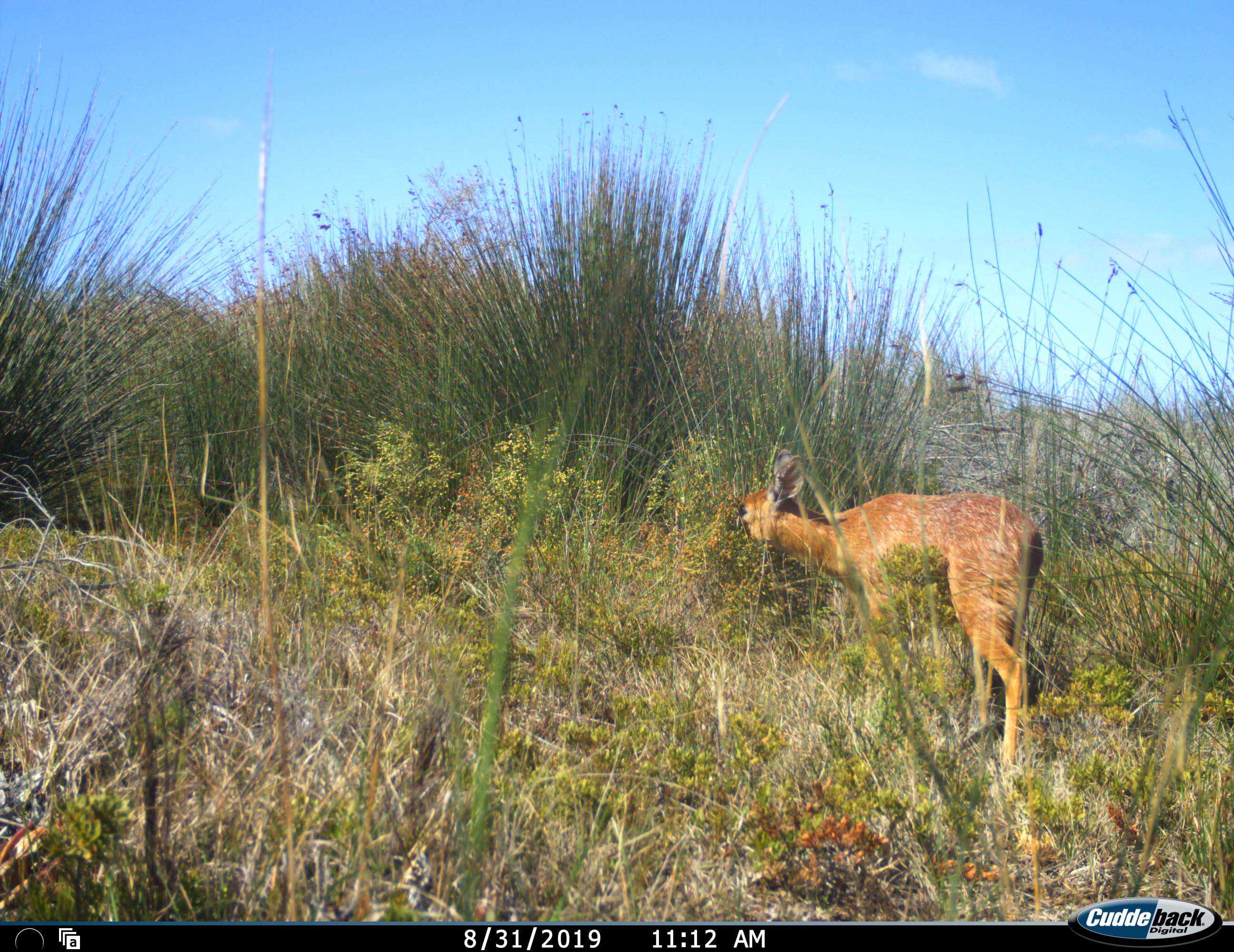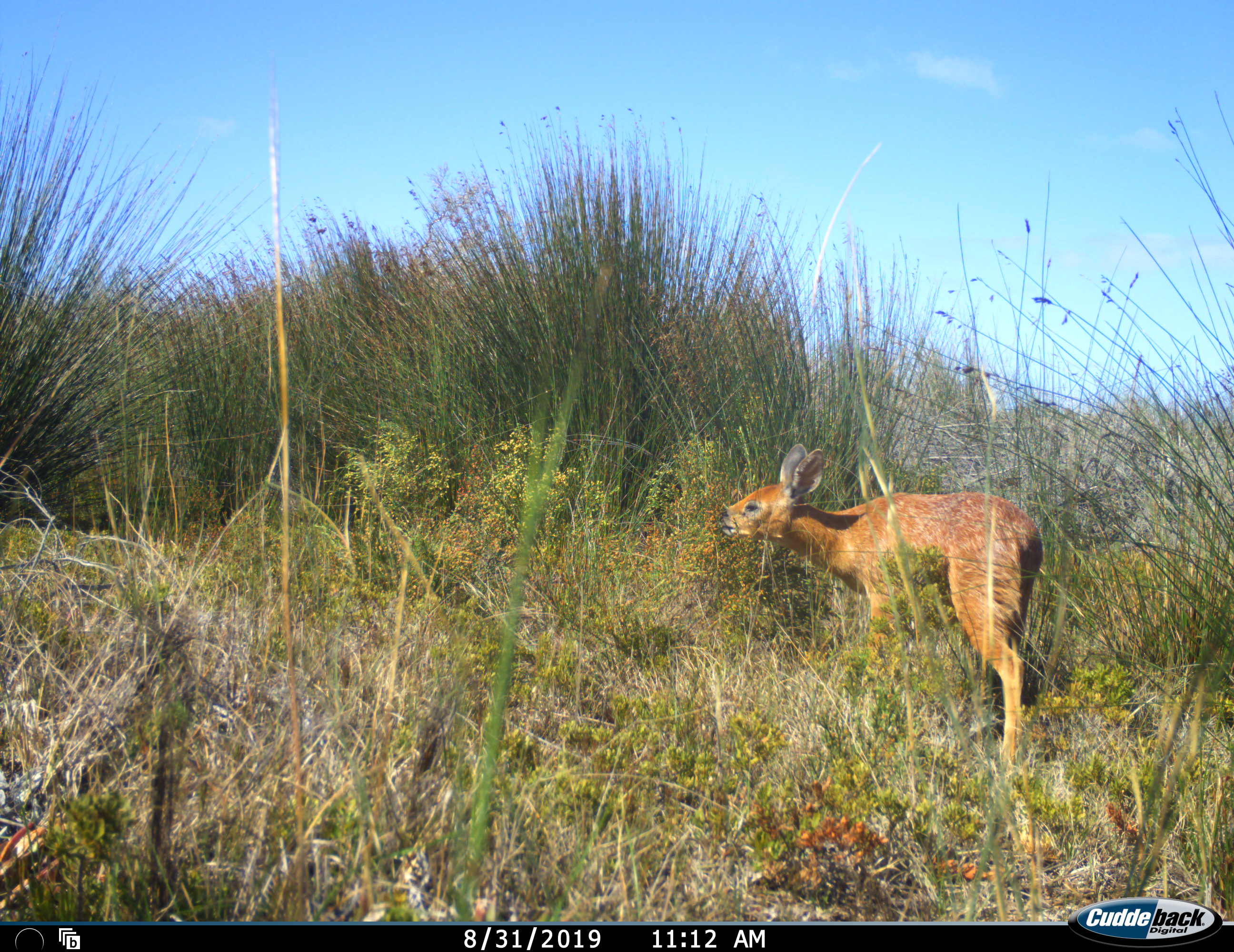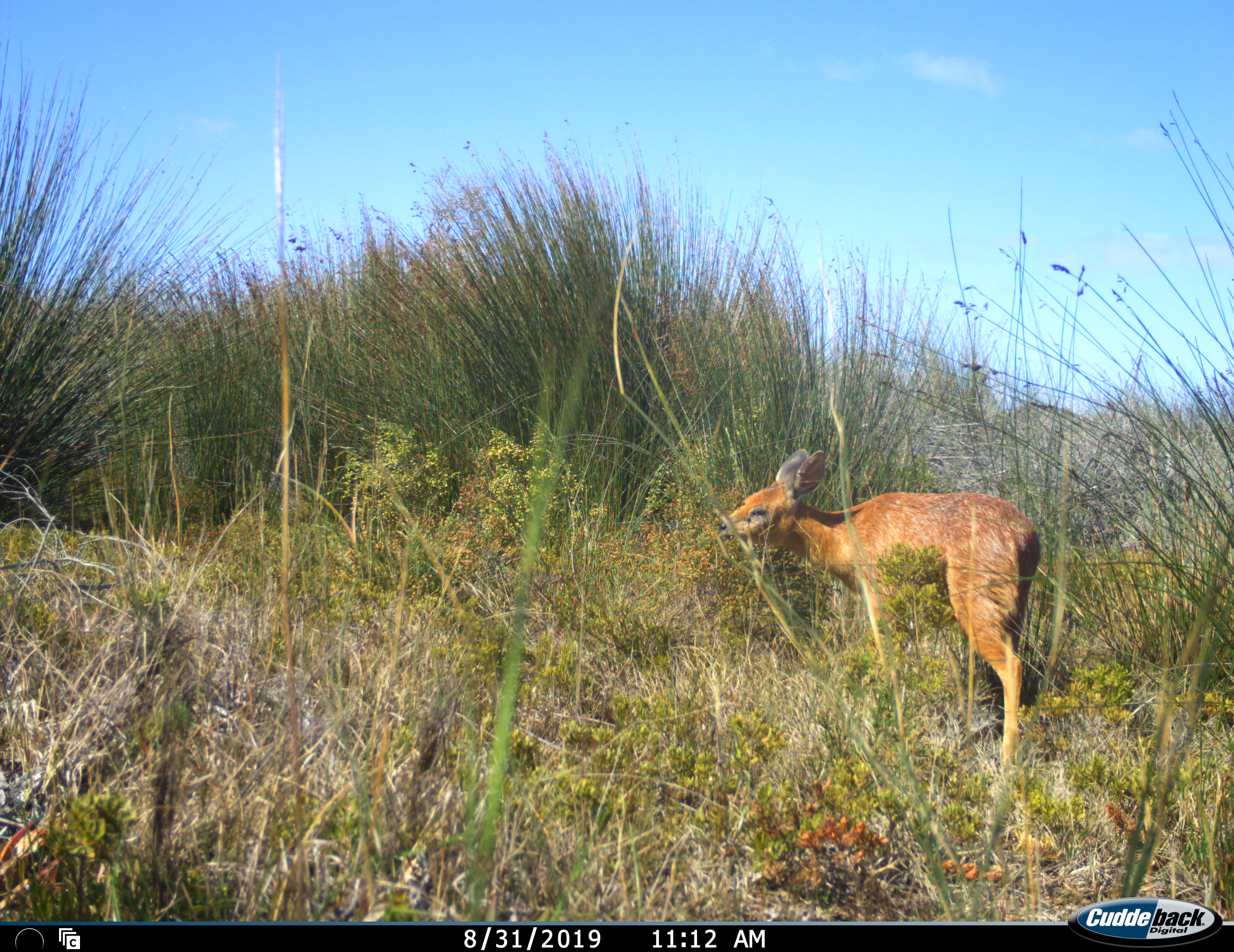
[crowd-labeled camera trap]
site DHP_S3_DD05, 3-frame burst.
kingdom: Animalia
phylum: Chordata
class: Mammalia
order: Artiodactyla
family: Bovidae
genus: Raphicerus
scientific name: Raphicerus melanotis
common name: grysbok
Grysbok (Raphicerus melanotis), count 1. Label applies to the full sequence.